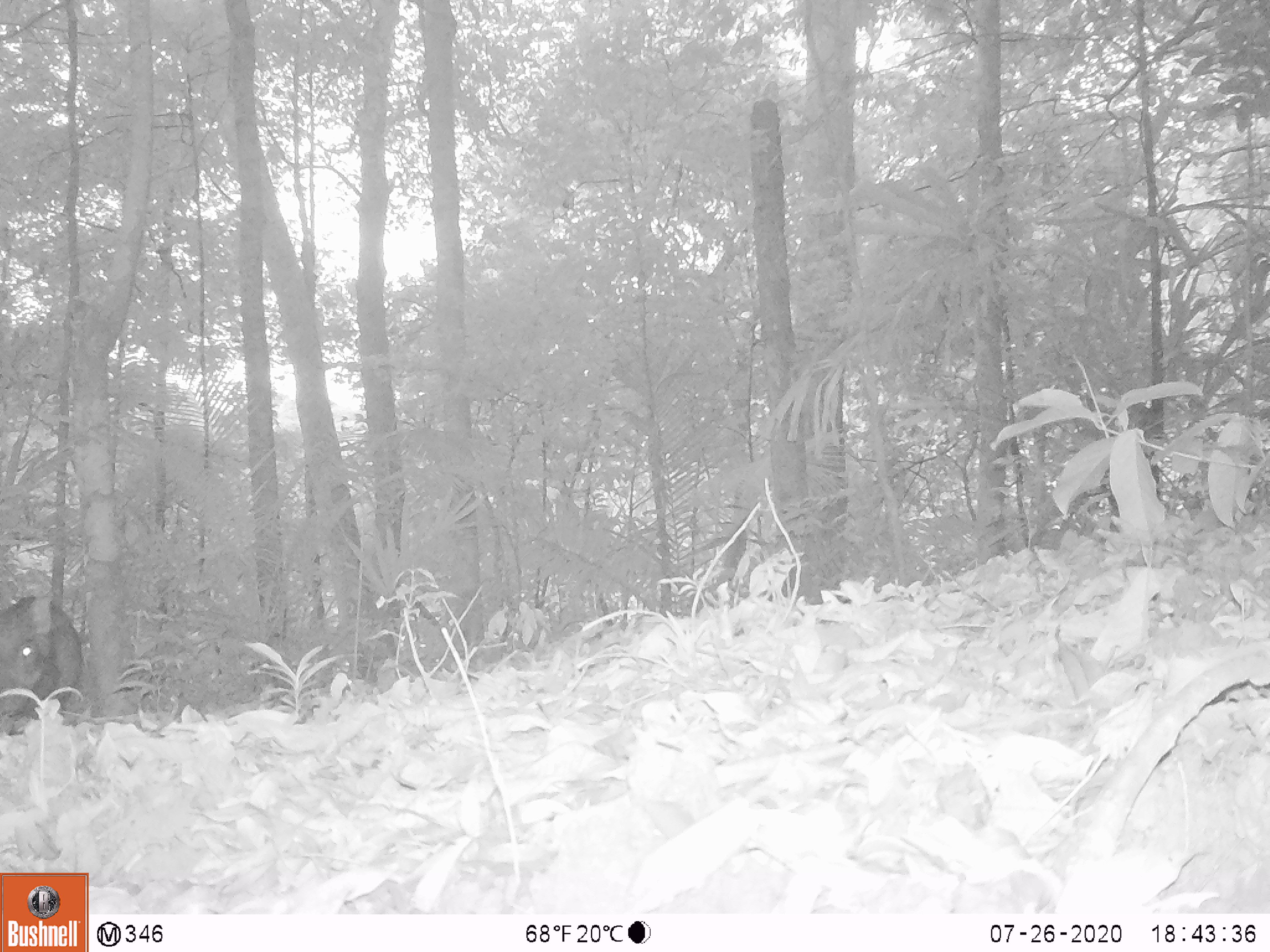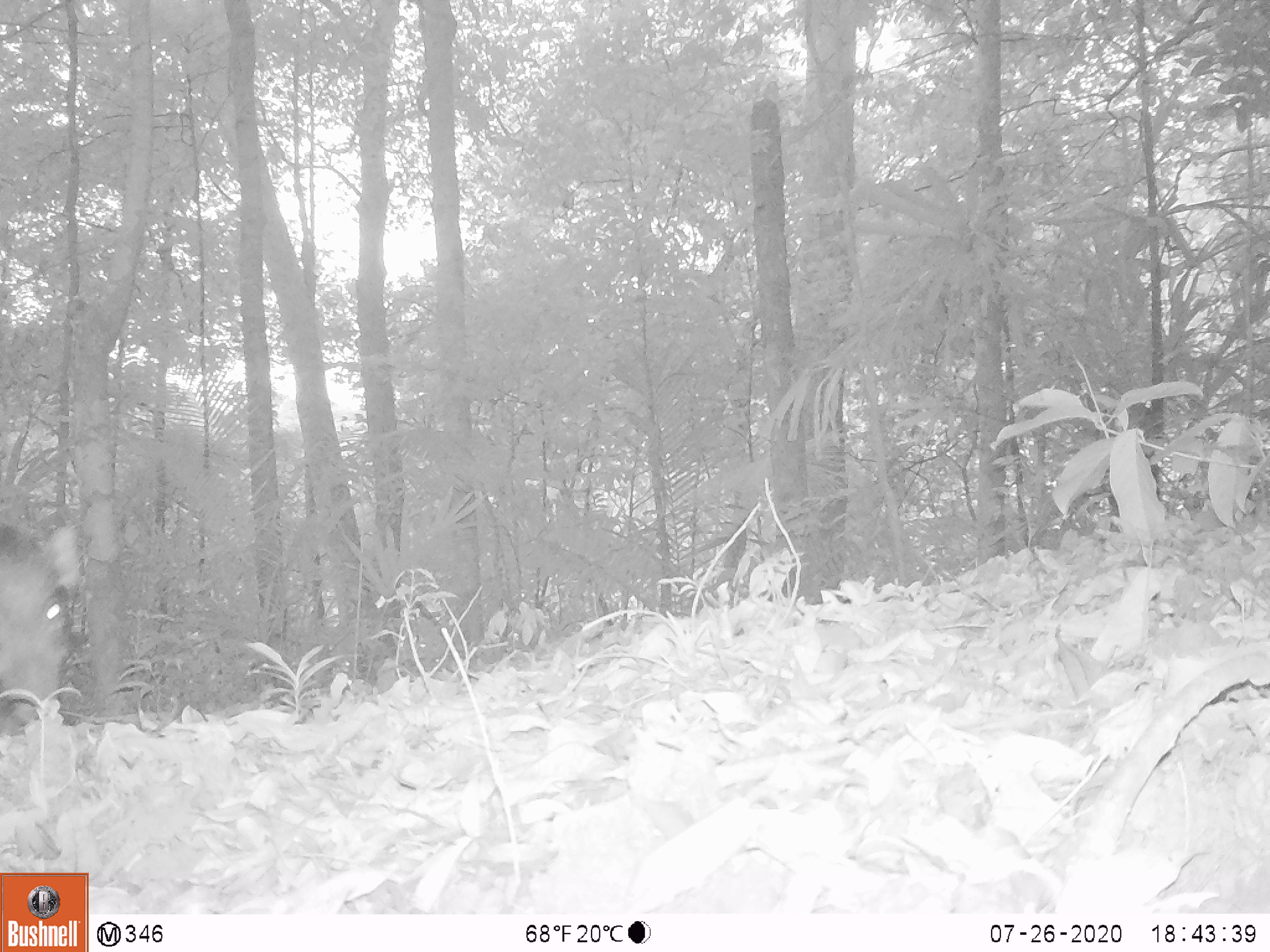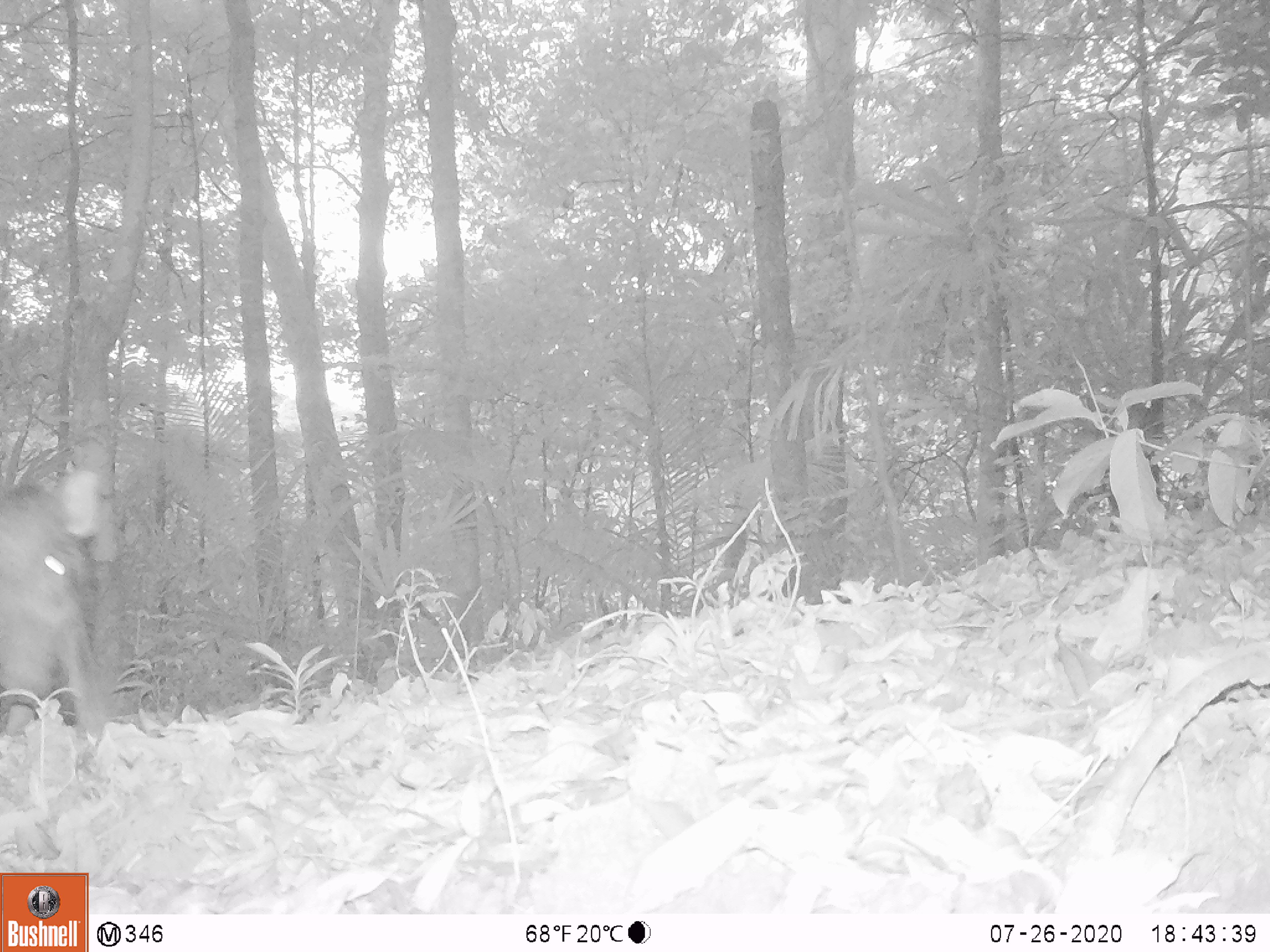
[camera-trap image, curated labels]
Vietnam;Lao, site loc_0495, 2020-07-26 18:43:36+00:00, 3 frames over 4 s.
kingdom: Animalia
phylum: Chordata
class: Mammalia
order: Artiodactyla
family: Suidae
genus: Sus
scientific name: Sus scrofa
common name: eurasian wild pig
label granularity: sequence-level